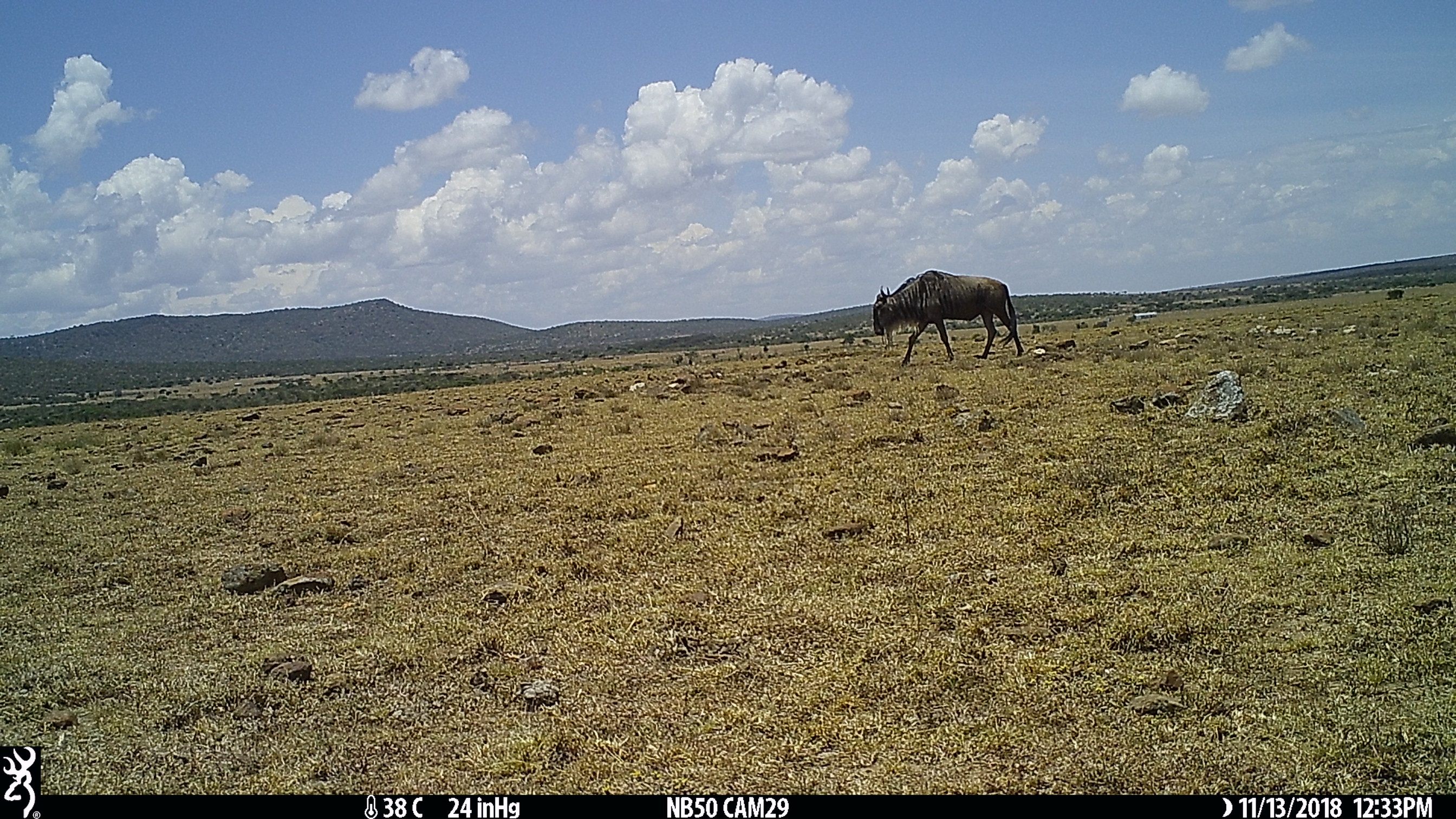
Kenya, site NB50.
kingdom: Animalia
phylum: Chordata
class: Mammalia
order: Artiodactyla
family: Bovidae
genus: Connochaetes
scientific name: Connochaetes taurinus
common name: blue wildebeest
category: wildebeest